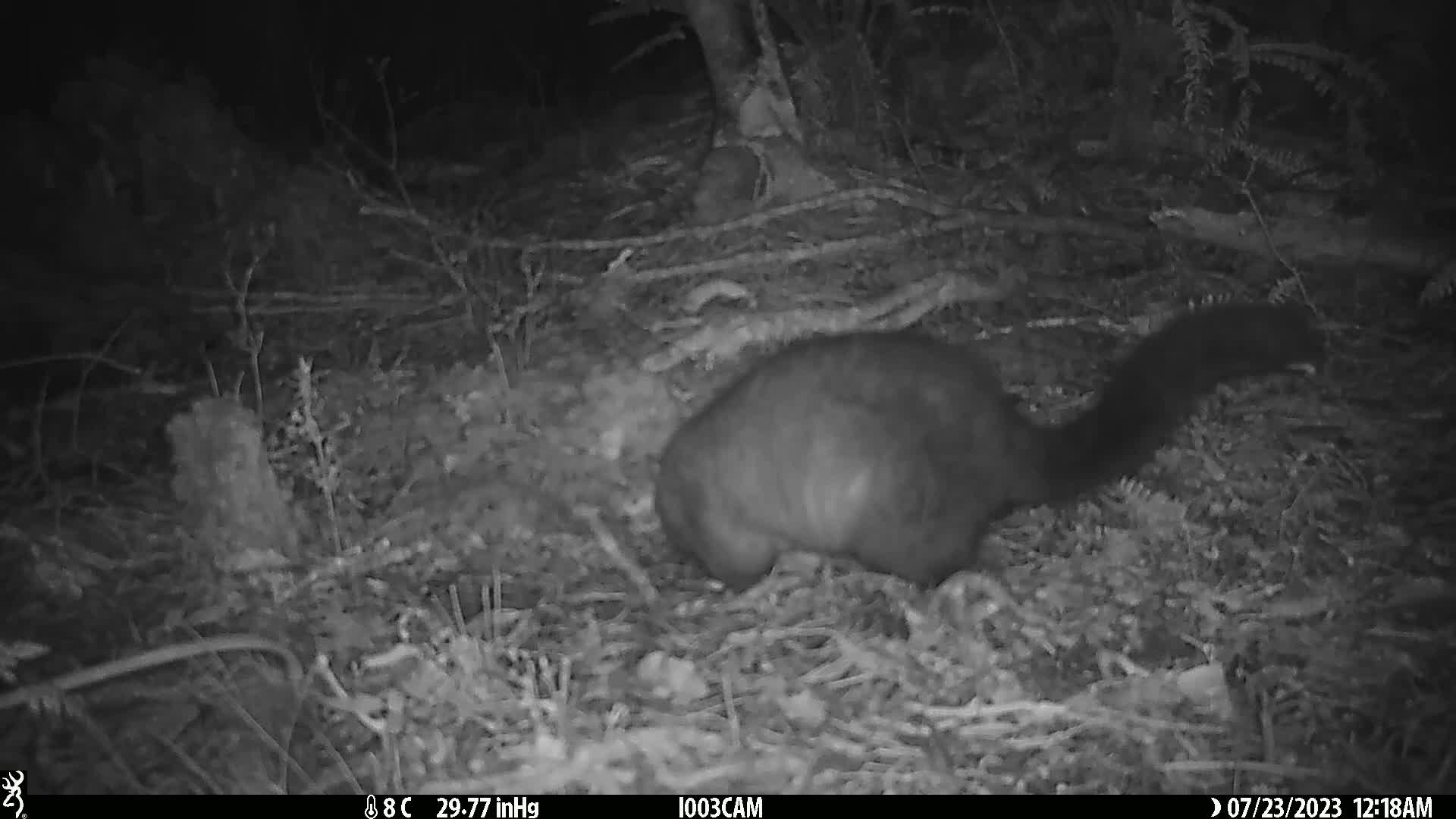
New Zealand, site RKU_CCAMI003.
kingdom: Animalia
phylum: Chordata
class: Mammalia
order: Diprotodontia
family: Phalangeridae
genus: Trichosurus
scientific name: Trichosurus vulpecula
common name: common brushtail possum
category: possum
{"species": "possum (common brushtail possum) (Trichosurus vulpecula)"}